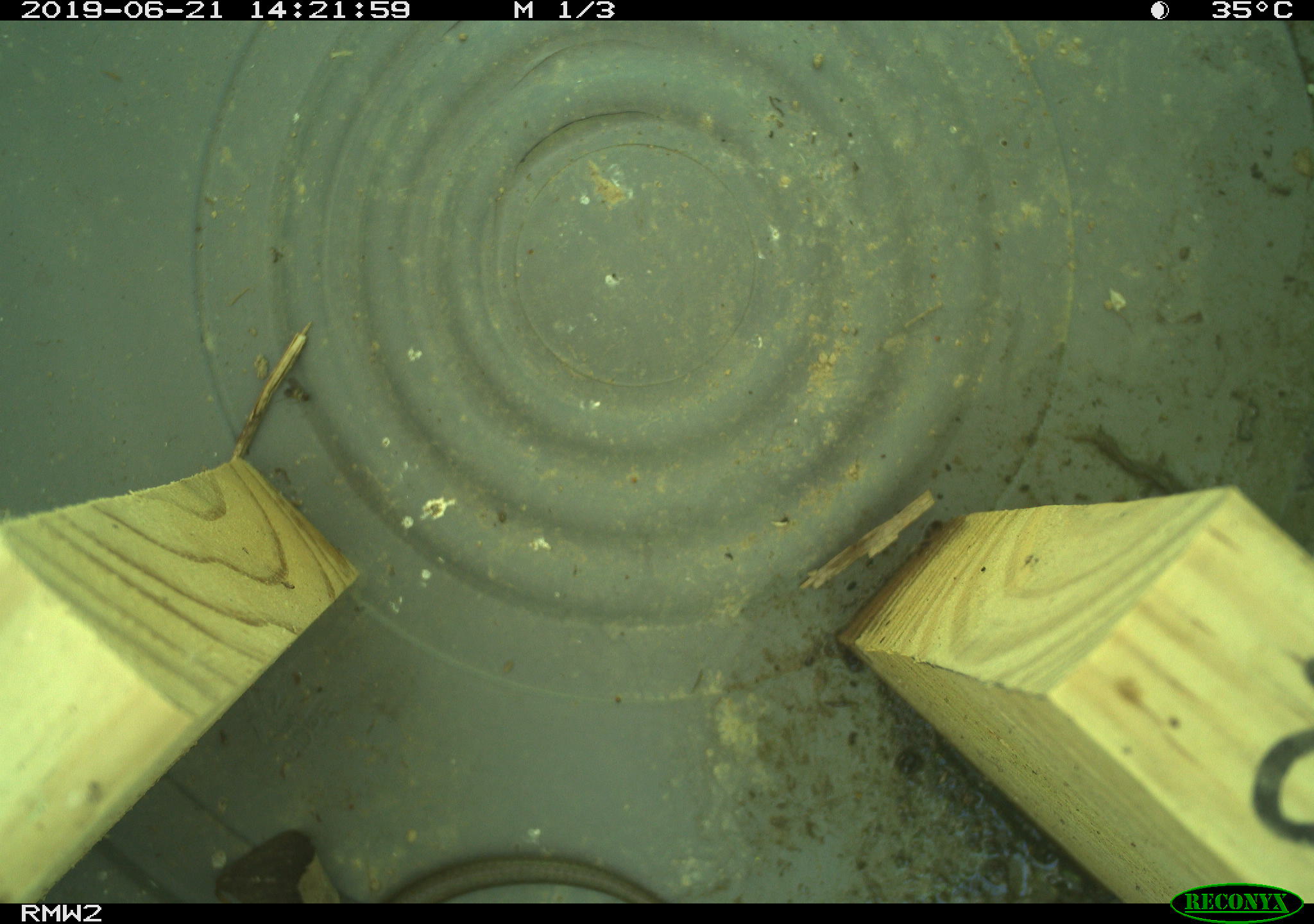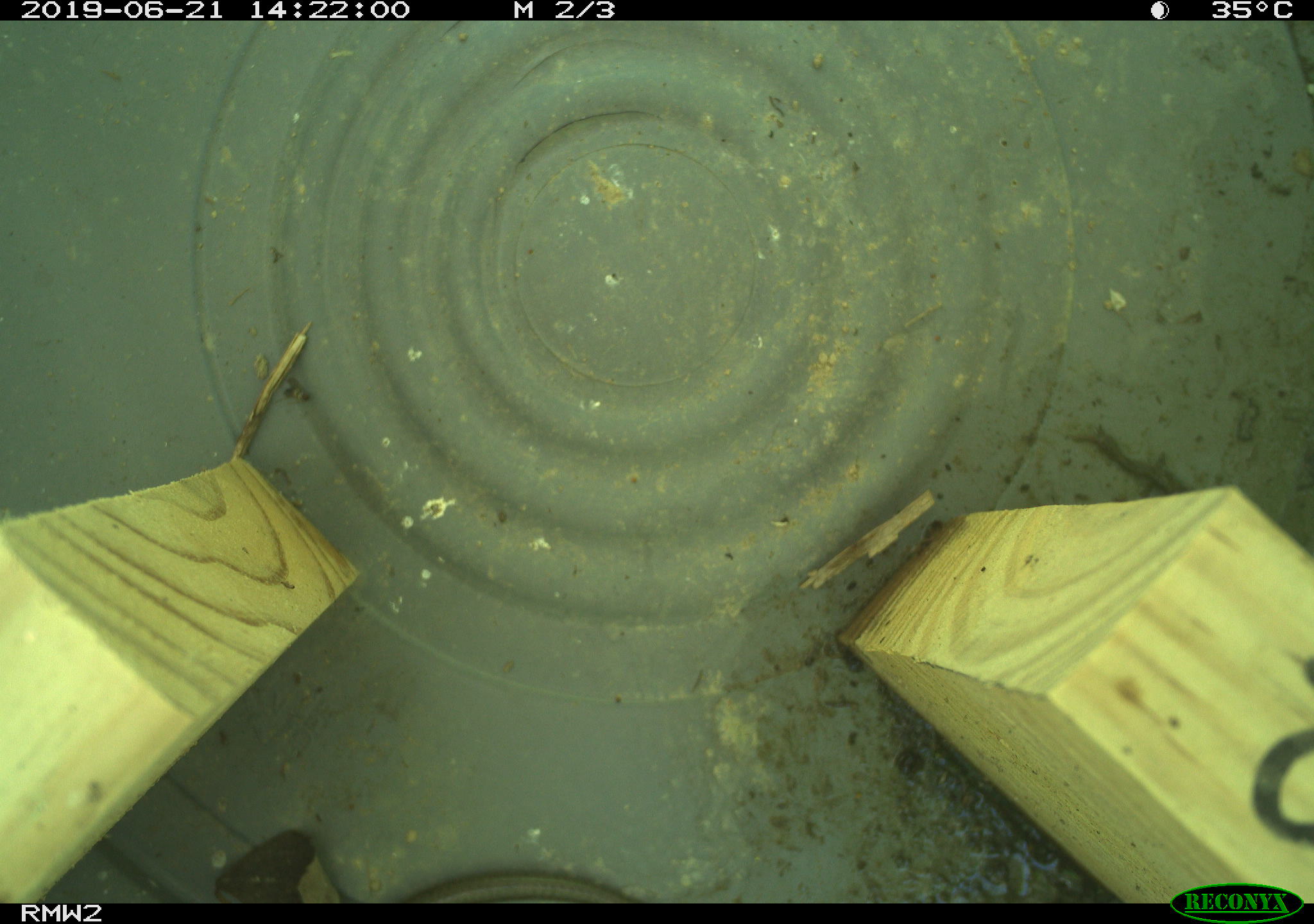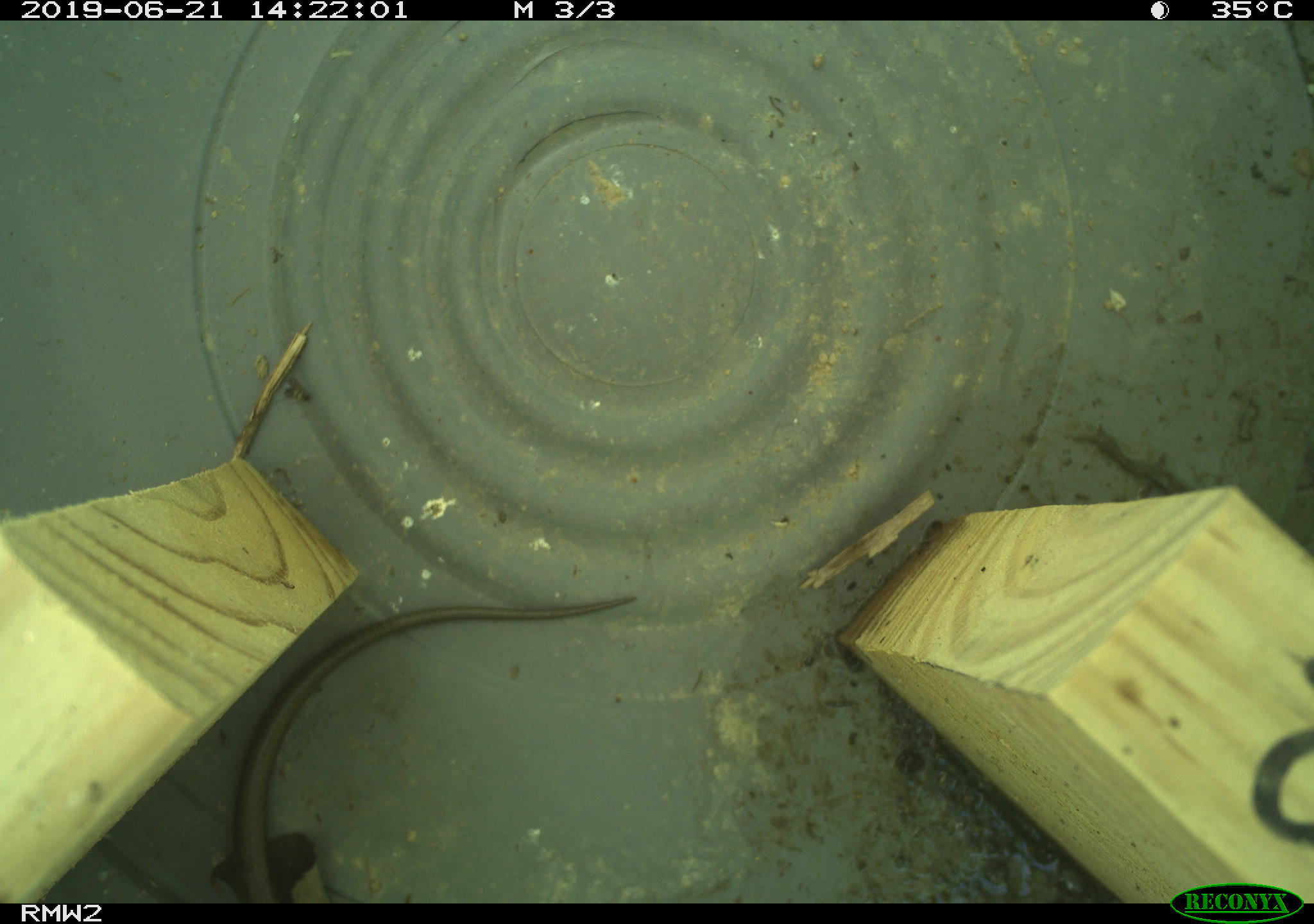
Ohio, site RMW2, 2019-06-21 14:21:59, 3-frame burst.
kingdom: Animalia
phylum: Chordata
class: Reptilia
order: Squamata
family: Scincidae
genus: Plestiodon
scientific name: Plestiodon fasciatus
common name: common five-lined skink